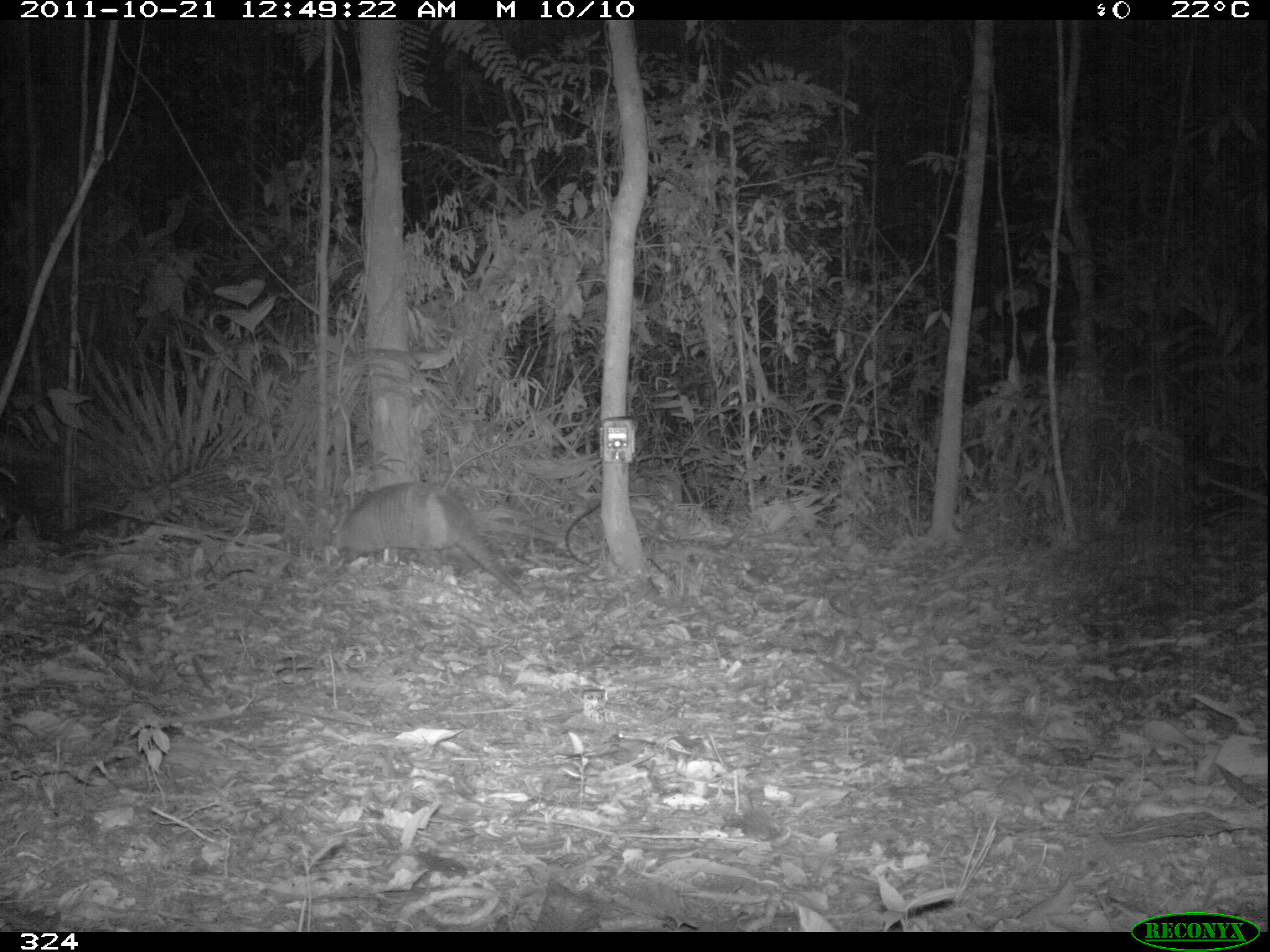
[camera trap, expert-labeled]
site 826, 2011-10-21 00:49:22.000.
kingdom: Animalia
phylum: Chordata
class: Mammalia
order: Cingulata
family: Chlamyphoridae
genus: Priodontes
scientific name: Priodontes maximus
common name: giant armadillo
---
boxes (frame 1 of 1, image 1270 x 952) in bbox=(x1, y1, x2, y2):
priodontes maximus: bbox=(329, 481, 523, 594)